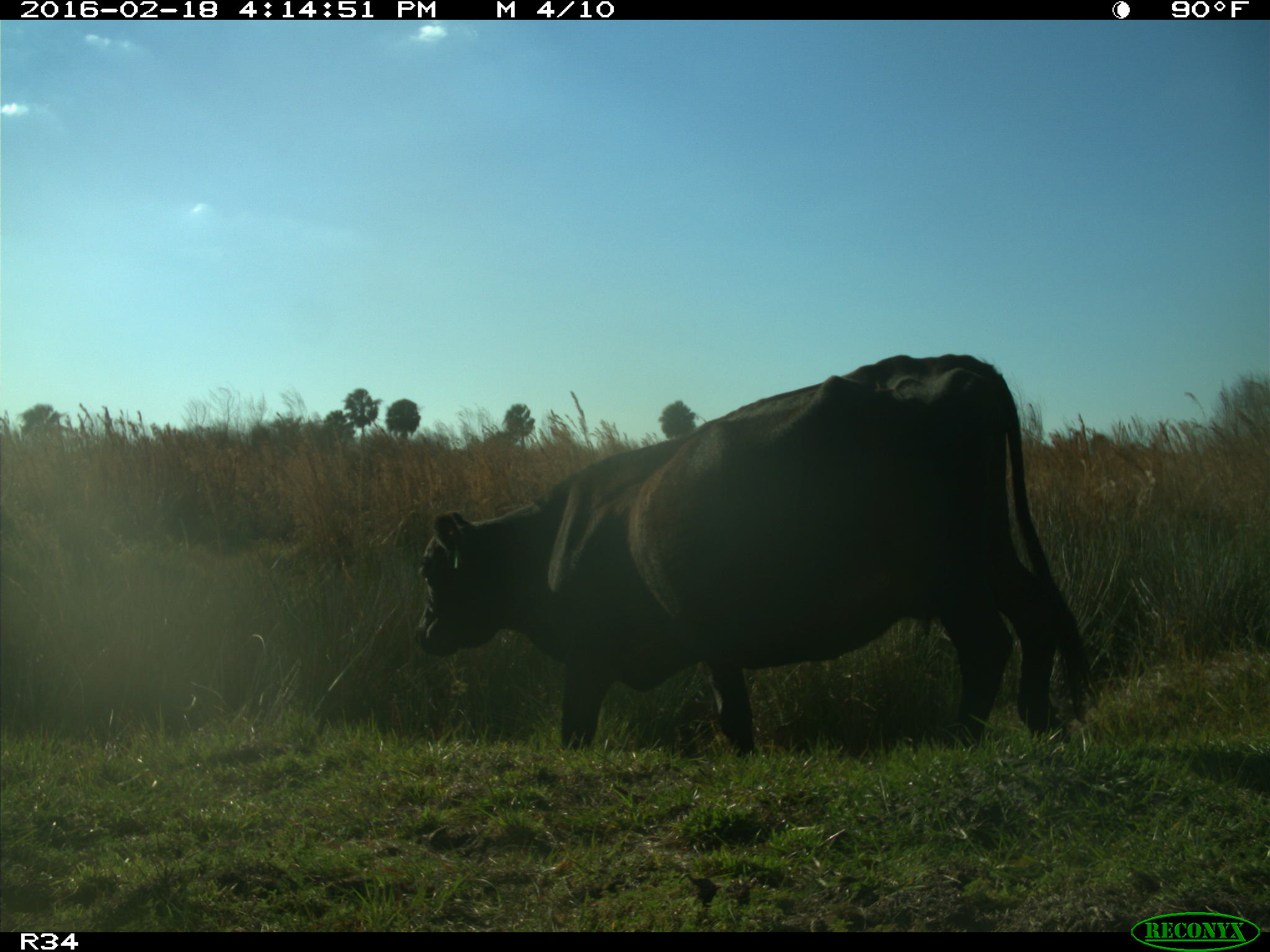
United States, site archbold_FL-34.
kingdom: Animalia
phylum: Chordata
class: Mammalia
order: Artiodactyla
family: Bovidae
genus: Bos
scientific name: Bos taurus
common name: domestic cow